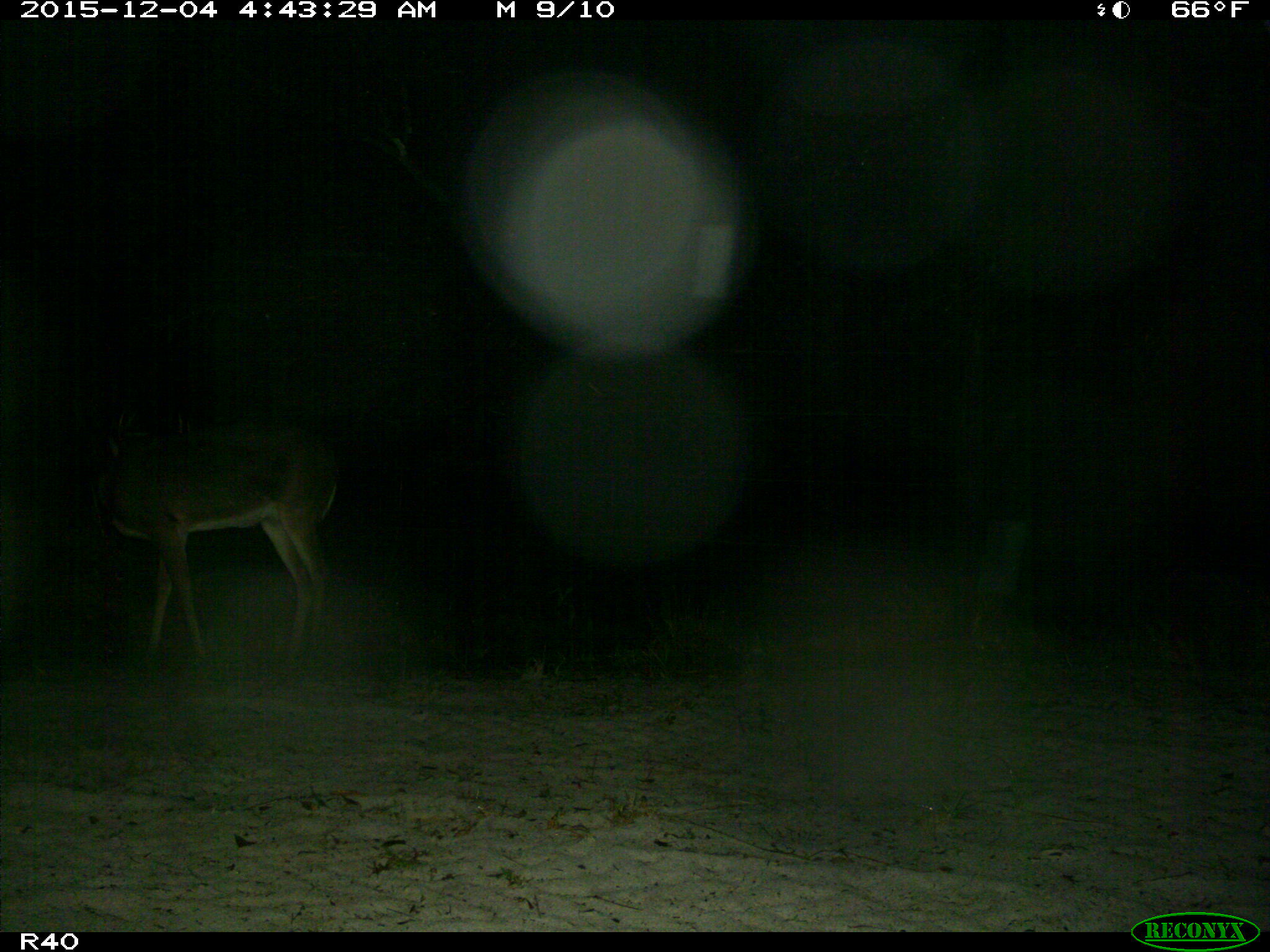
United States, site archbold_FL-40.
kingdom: Animalia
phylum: Chordata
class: Mammalia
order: Artiodactyla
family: Cervidae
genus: Odocoileus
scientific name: Odocoileus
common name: deer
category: unidentified deer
Unidentified deer (deer) (Odocoileus).